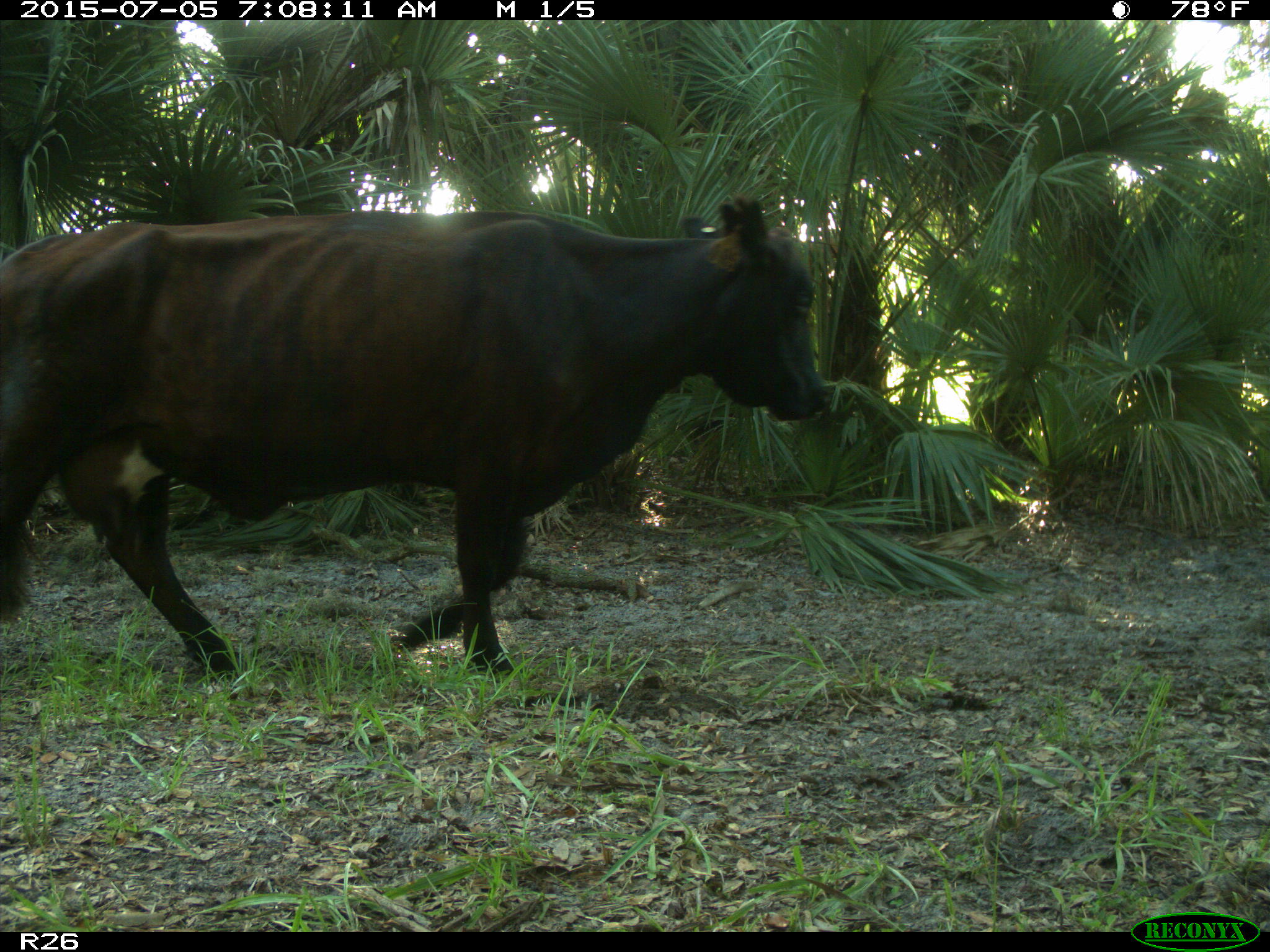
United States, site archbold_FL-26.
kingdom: Animalia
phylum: Chordata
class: Mammalia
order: Artiodactyla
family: Bovidae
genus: Bos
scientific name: Bos taurus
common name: domestic cow